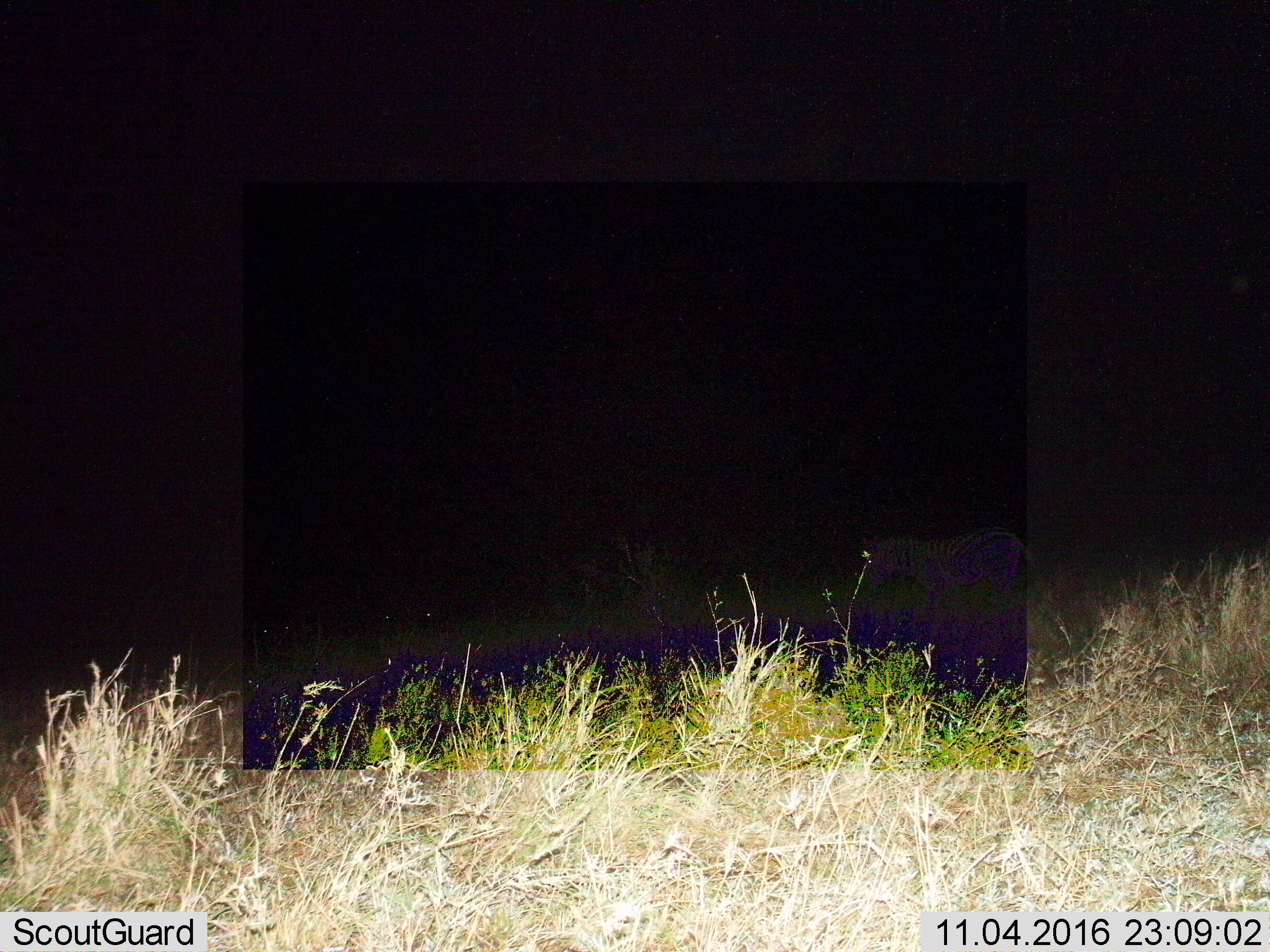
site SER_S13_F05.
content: unidentified animal